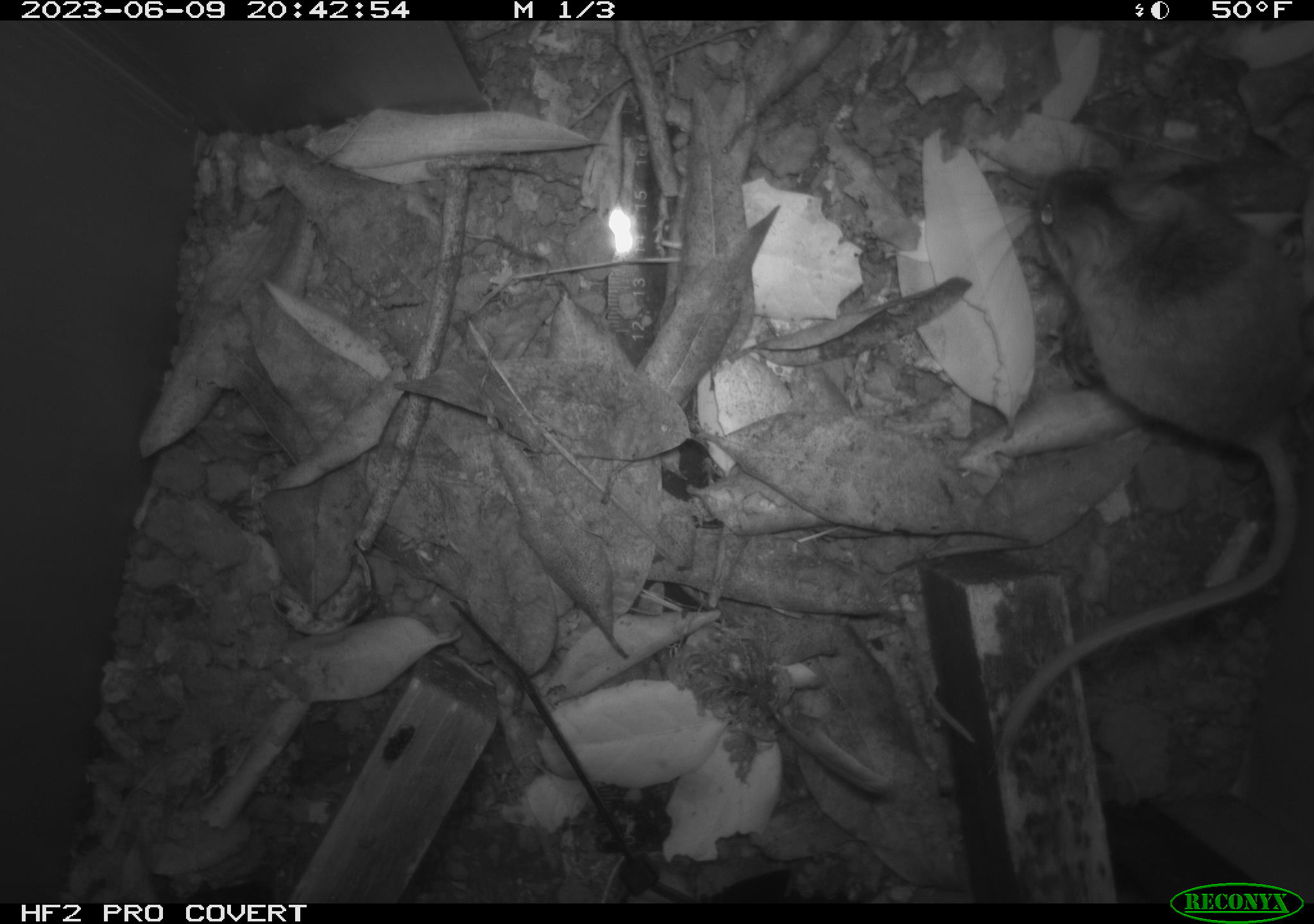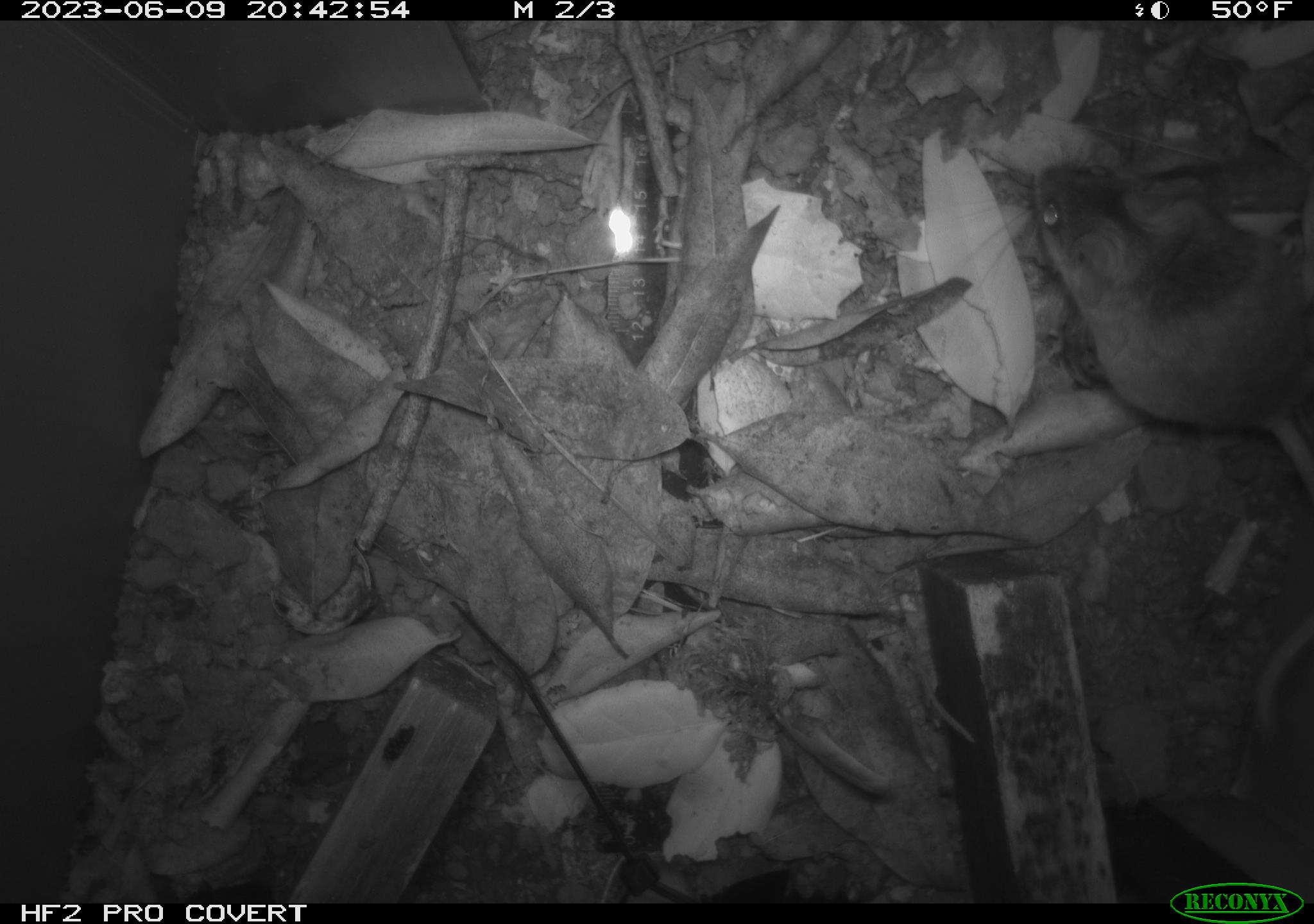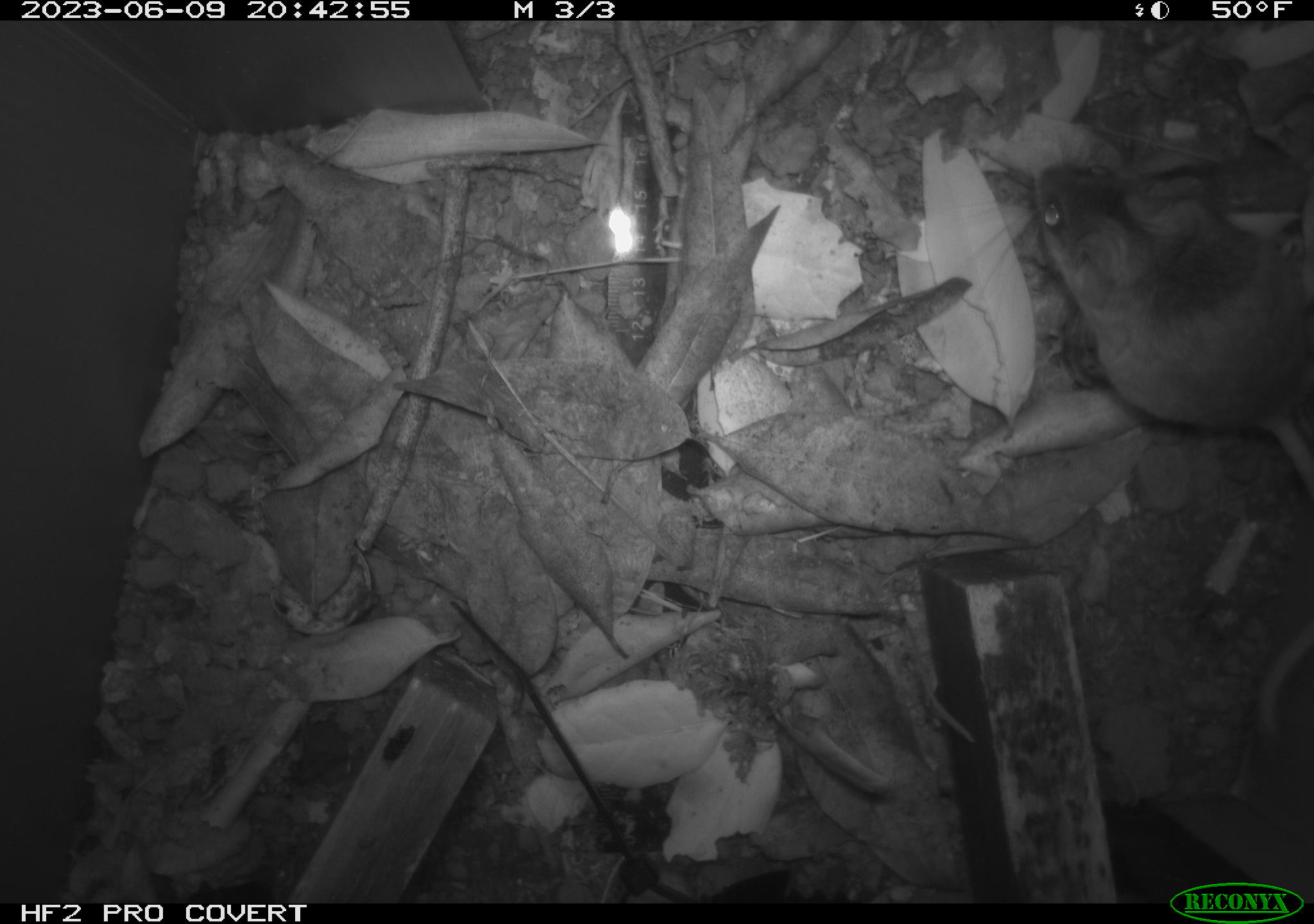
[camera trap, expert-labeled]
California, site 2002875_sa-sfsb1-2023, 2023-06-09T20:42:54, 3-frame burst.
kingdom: Animalia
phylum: Chordata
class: Mammalia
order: Rodentia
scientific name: Rodentia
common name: mouse species